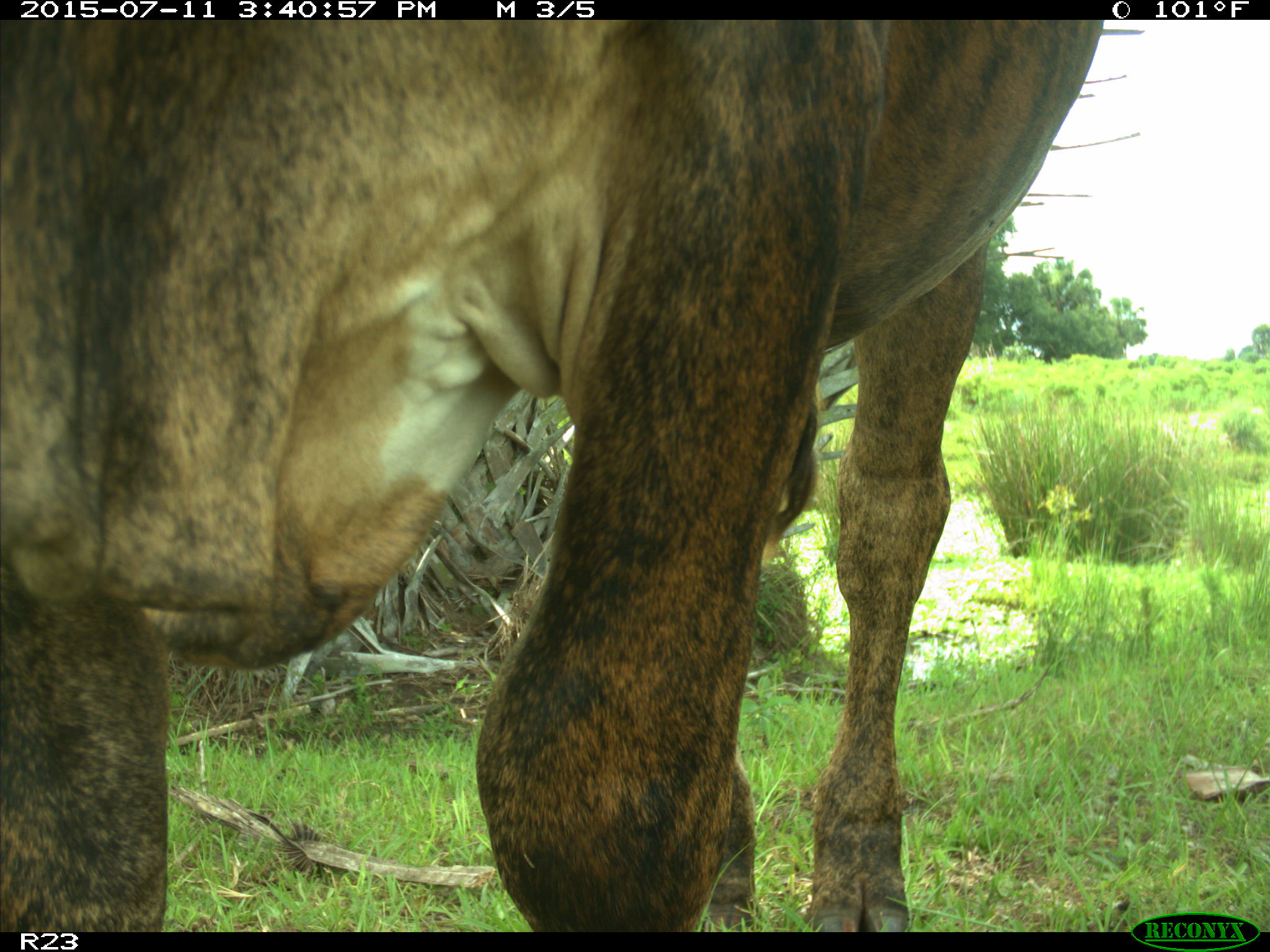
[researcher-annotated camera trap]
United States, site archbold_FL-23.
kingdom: Animalia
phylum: Chordata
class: Mammalia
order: Artiodactyla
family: Bovidae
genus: Bos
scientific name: Bos taurus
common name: domestic cow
Bos taurus (domestic cow).